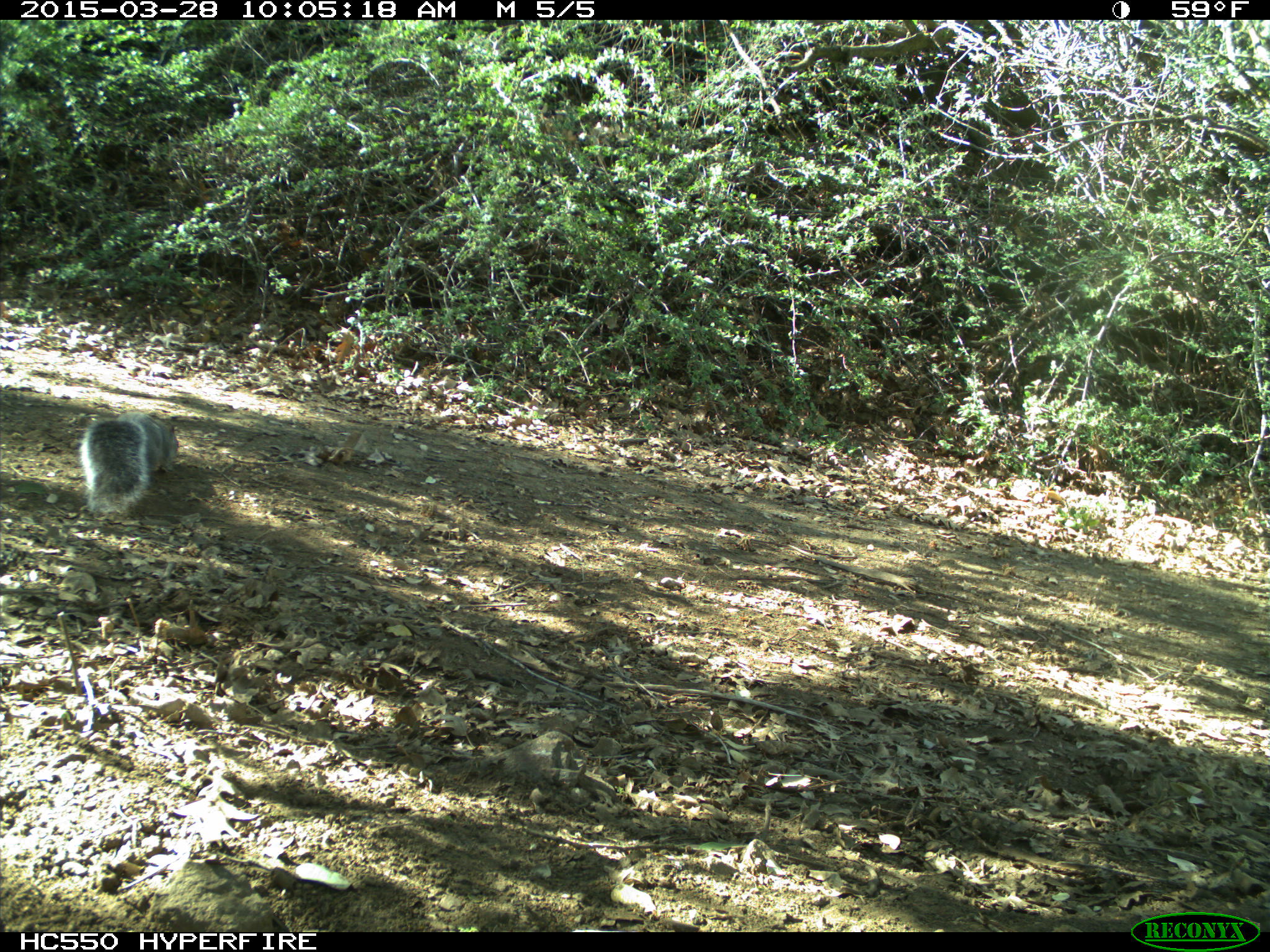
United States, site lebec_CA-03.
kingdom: Animalia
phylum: Chordata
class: Mammalia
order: Rodentia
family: Sciuridae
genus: Sciurus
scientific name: Sciurus carolinensis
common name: eastern gray squirrel